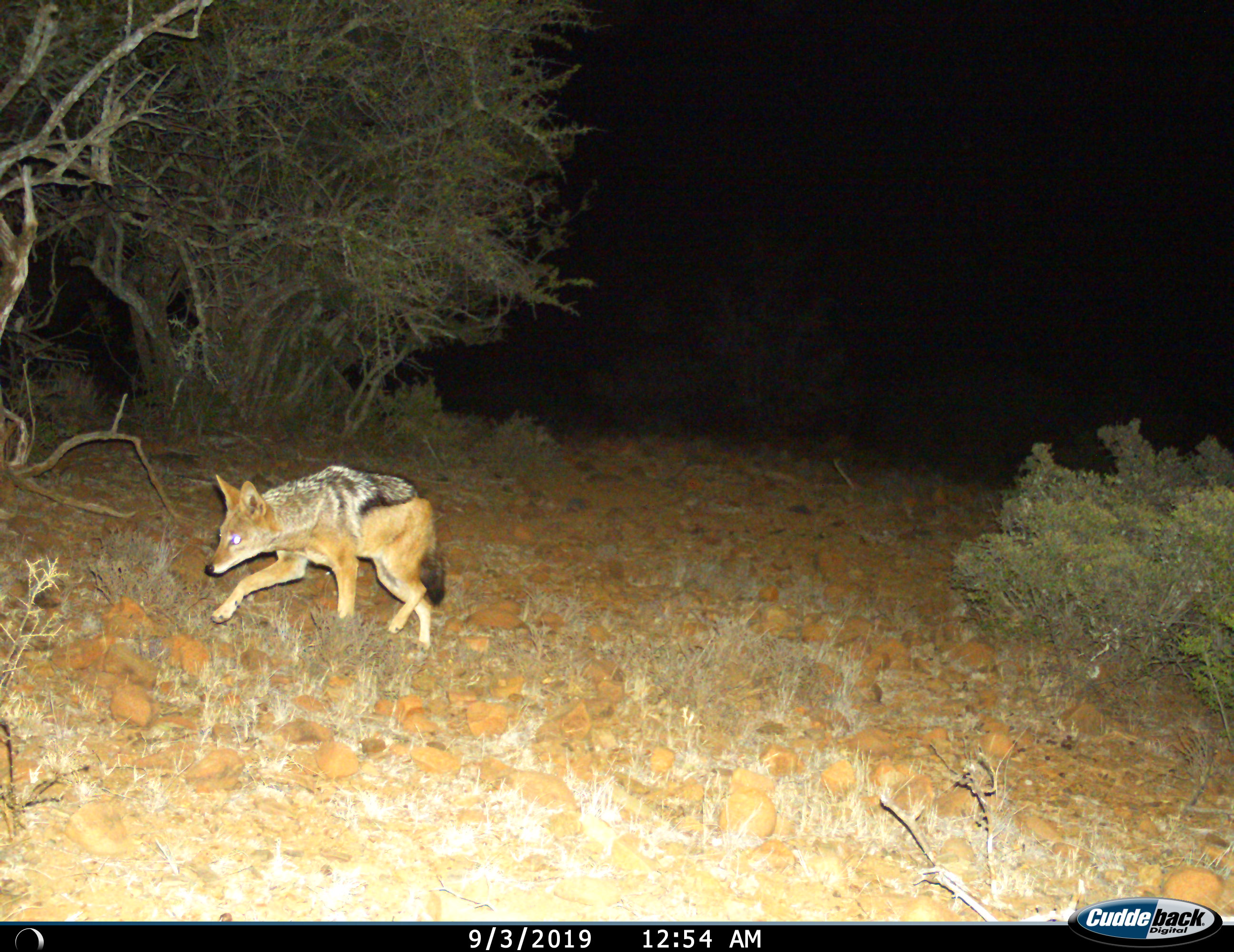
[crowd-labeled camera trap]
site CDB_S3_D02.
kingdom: Animalia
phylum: Chordata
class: Mammalia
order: Carnivora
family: Canidae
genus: Lupulella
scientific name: Lupulella mesomelas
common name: black-backed jackal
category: jackalblackbacked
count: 1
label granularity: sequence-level